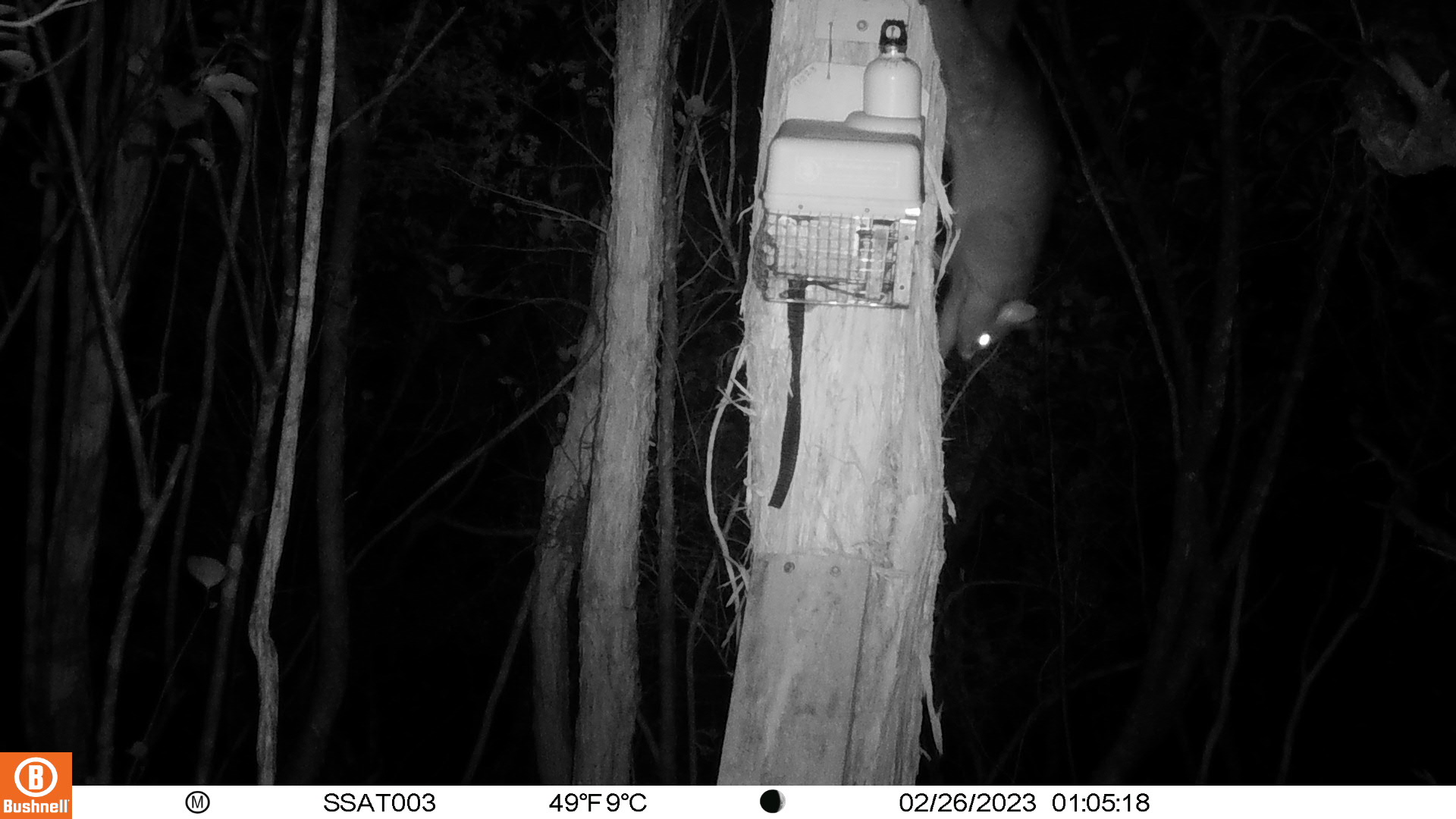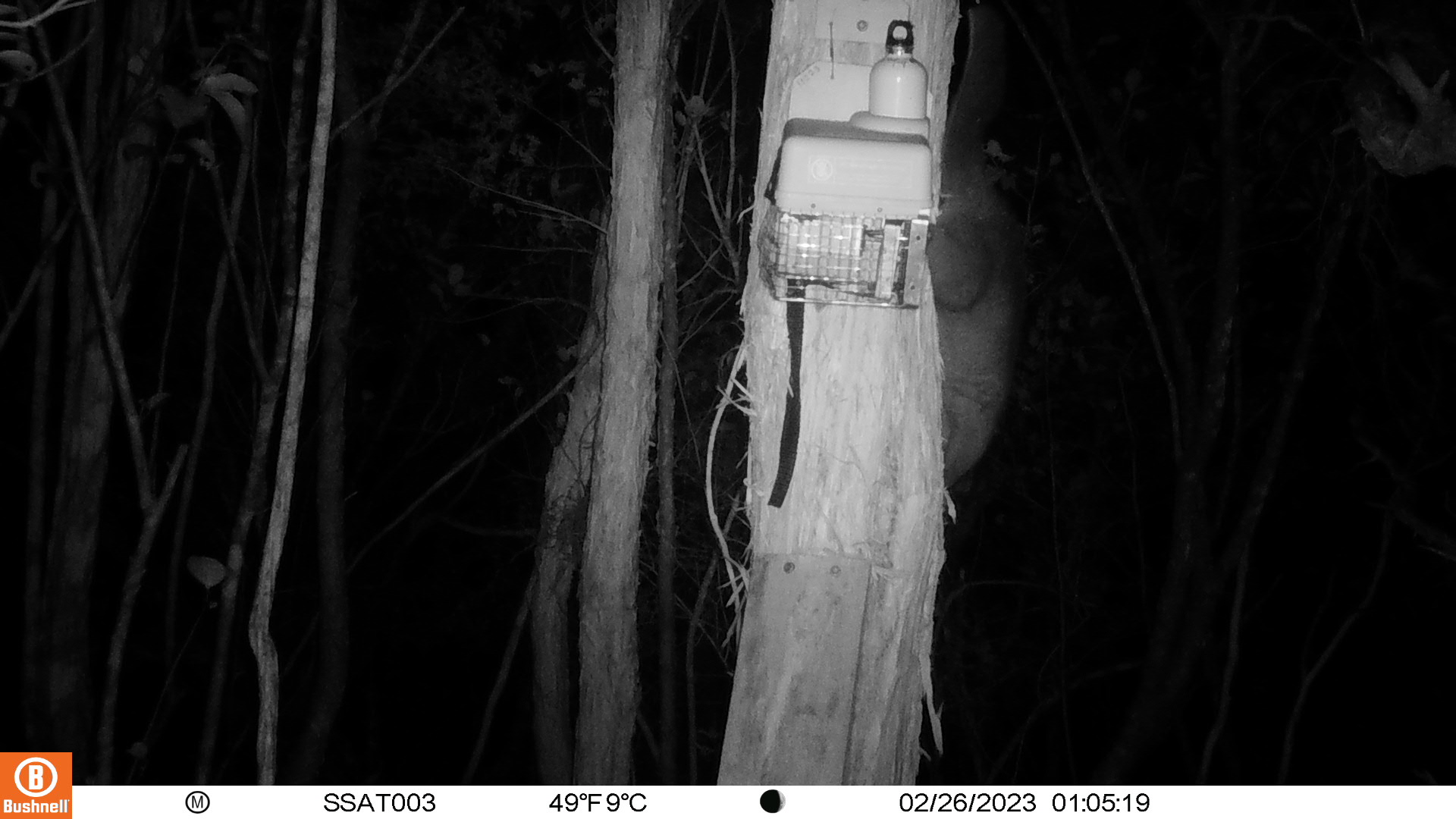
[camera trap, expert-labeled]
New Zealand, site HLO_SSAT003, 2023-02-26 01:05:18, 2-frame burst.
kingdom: Animalia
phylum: Chordata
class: Mammalia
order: Diprotodontia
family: Phalangeridae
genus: Trichosurus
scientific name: Trichosurus vulpecula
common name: common brushtail possum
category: possum